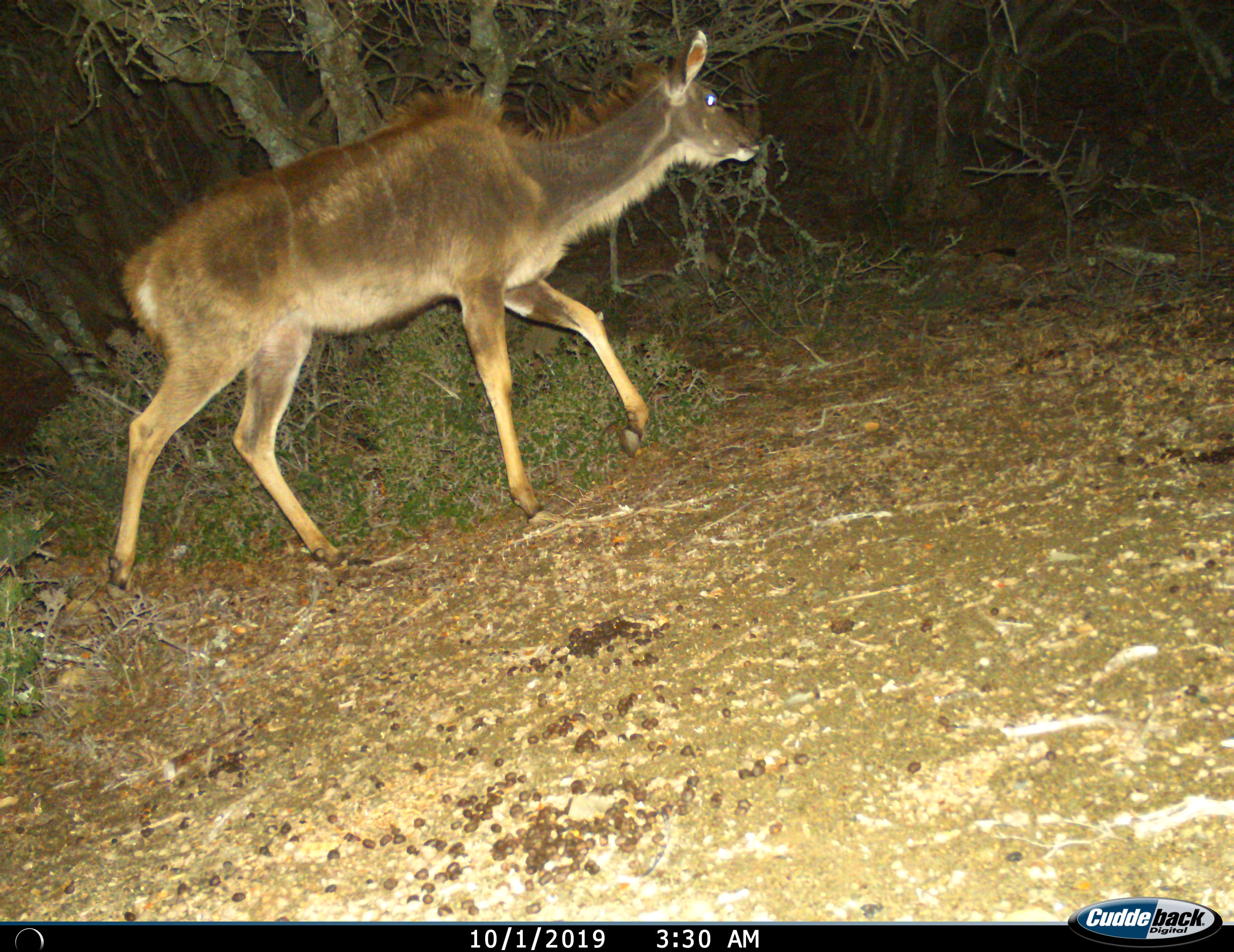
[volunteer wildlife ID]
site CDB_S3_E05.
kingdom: Animalia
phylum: Chordata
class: Mammalia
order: Artiodactyla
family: Bovidae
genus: Tragelaphus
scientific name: Tragelaphus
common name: kudu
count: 1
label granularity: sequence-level